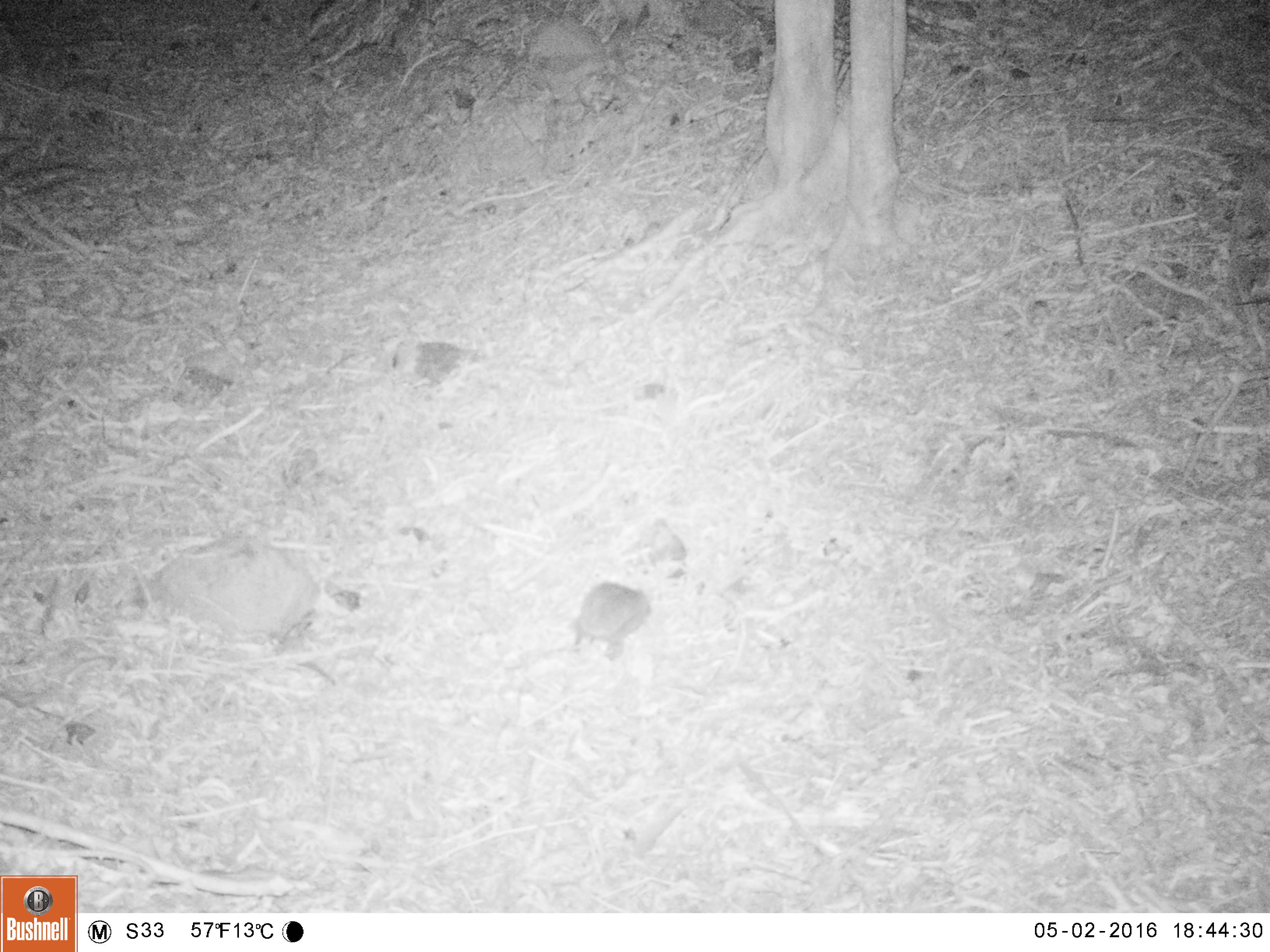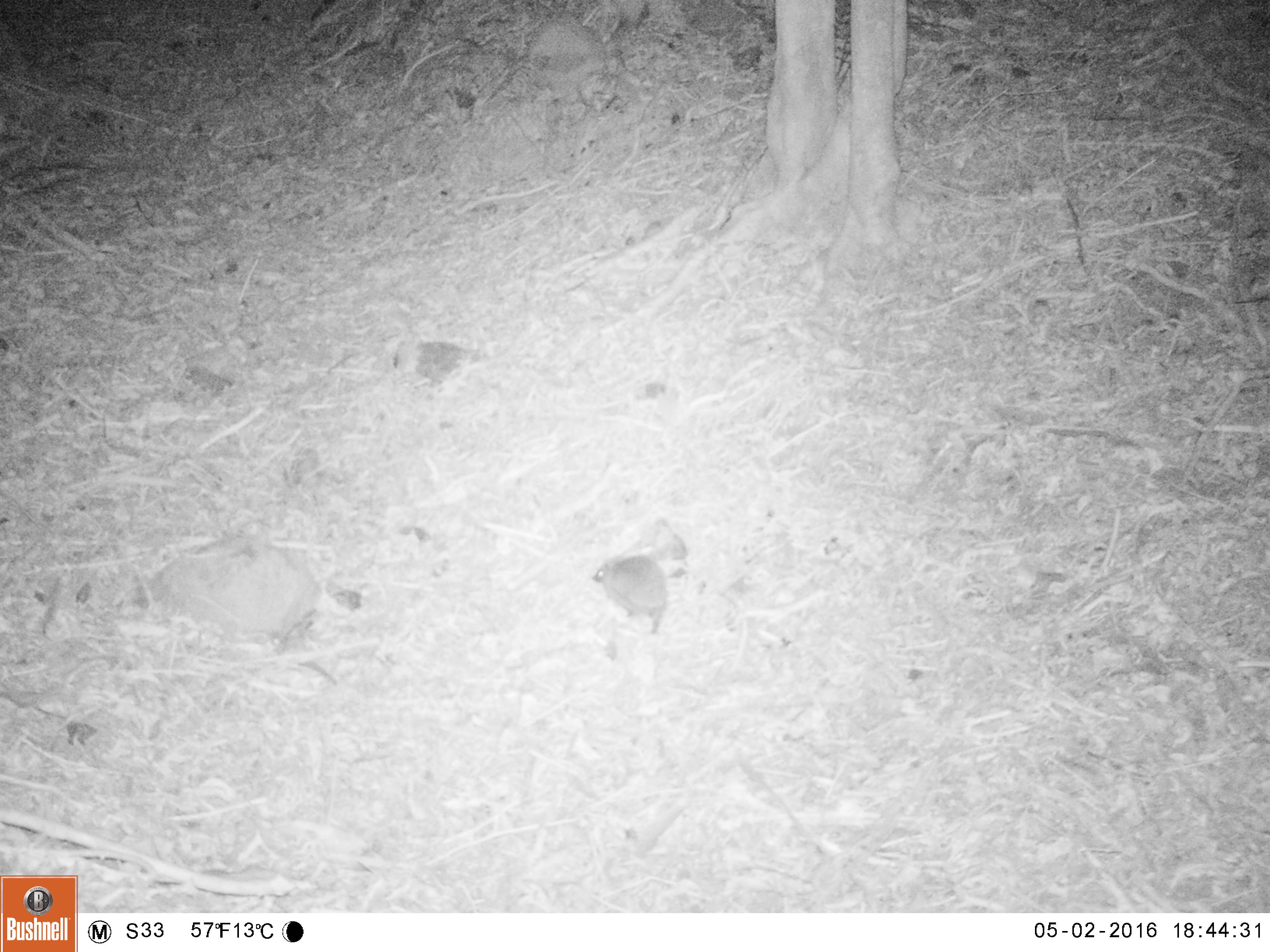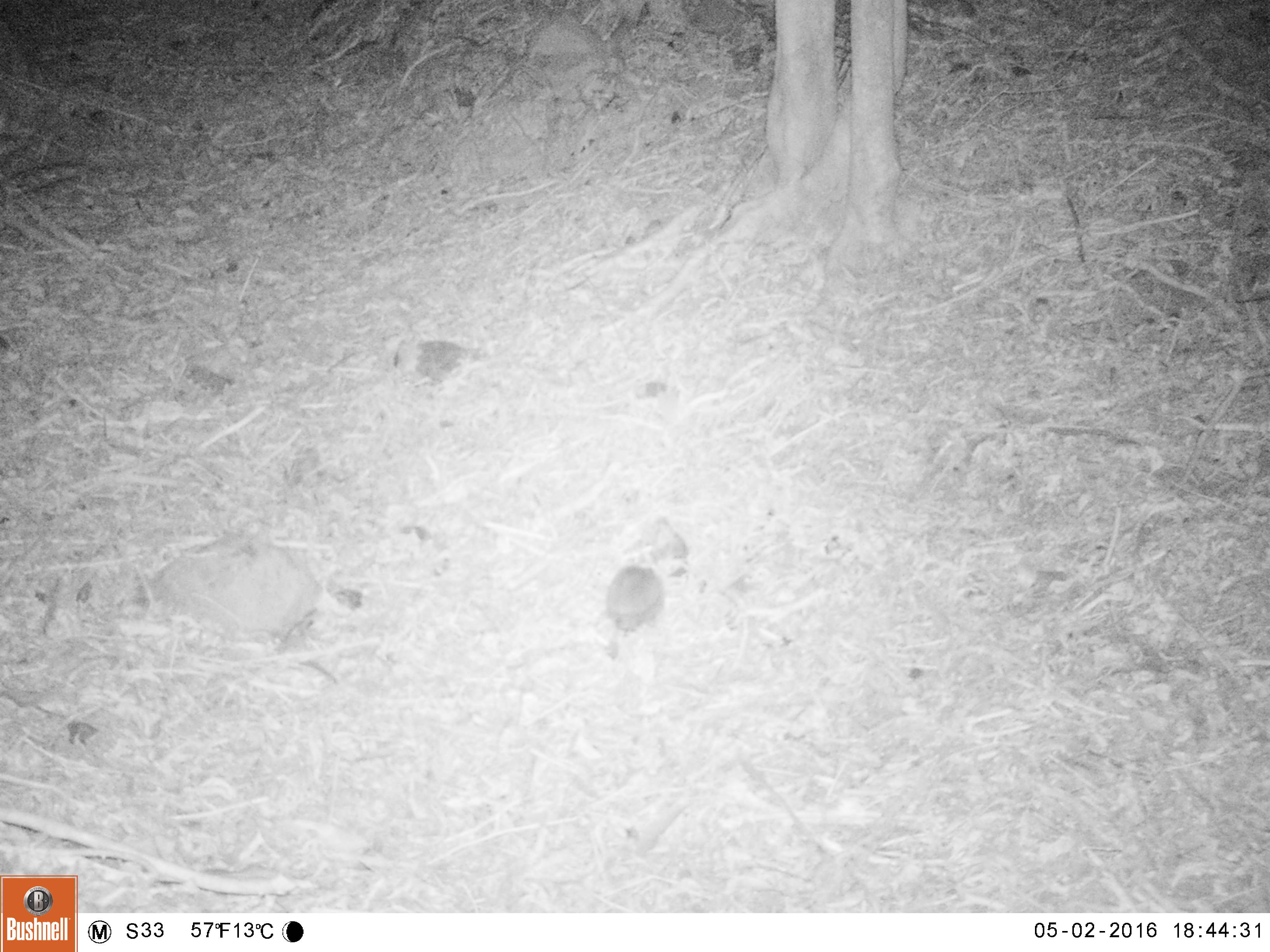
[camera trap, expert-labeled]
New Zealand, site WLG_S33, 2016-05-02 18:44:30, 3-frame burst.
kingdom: Animalia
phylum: Chordata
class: Mammalia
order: Eulipotyphla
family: Erinaceidae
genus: Erinaceus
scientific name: Erinaceus europaeus europaeus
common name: european hedgehog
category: hedgehog